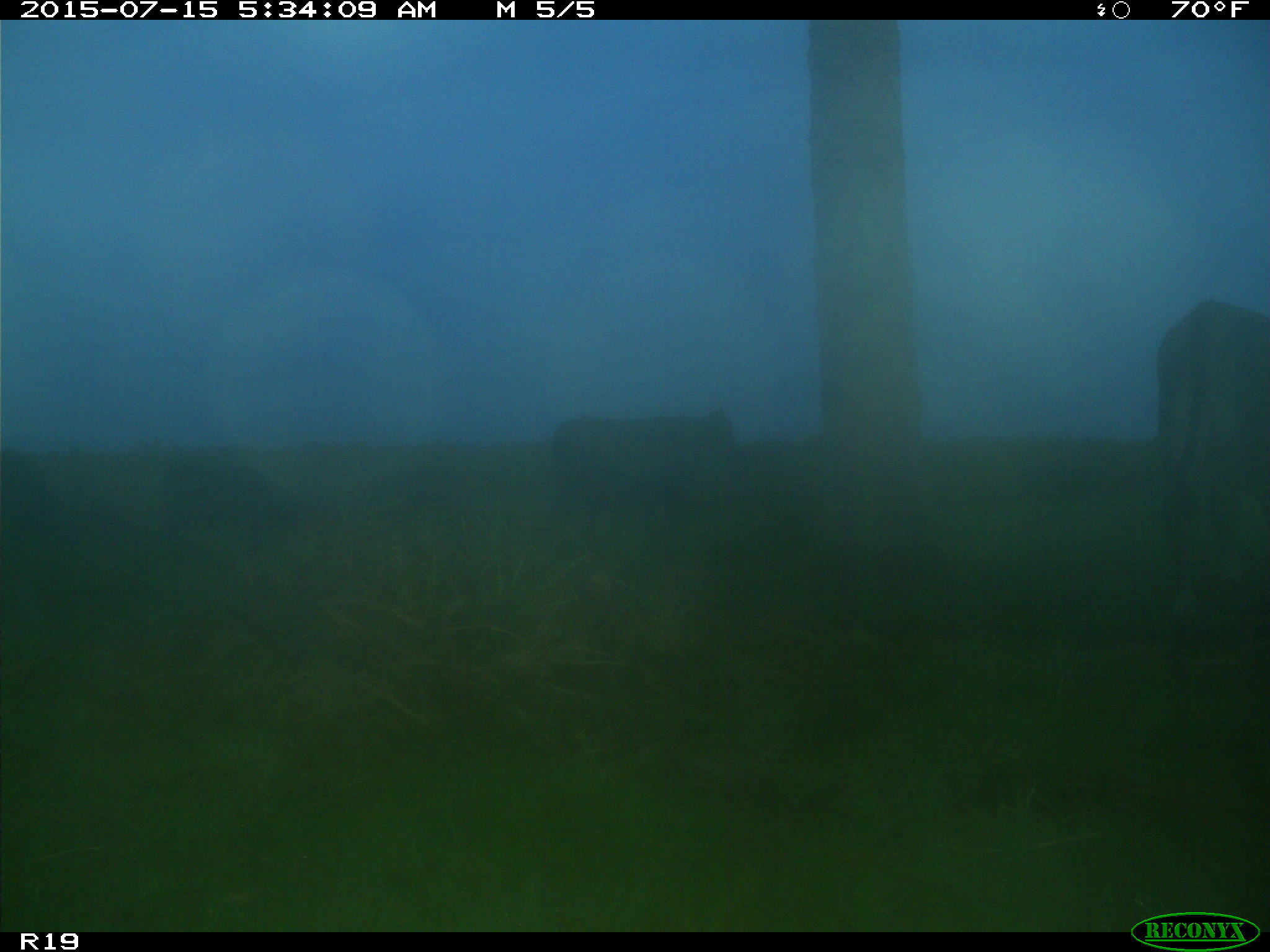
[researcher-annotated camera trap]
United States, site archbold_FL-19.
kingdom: Animalia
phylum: Chordata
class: Mammalia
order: Artiodactyla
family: Bovidae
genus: Bos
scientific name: Bos taurus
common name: domestic cow